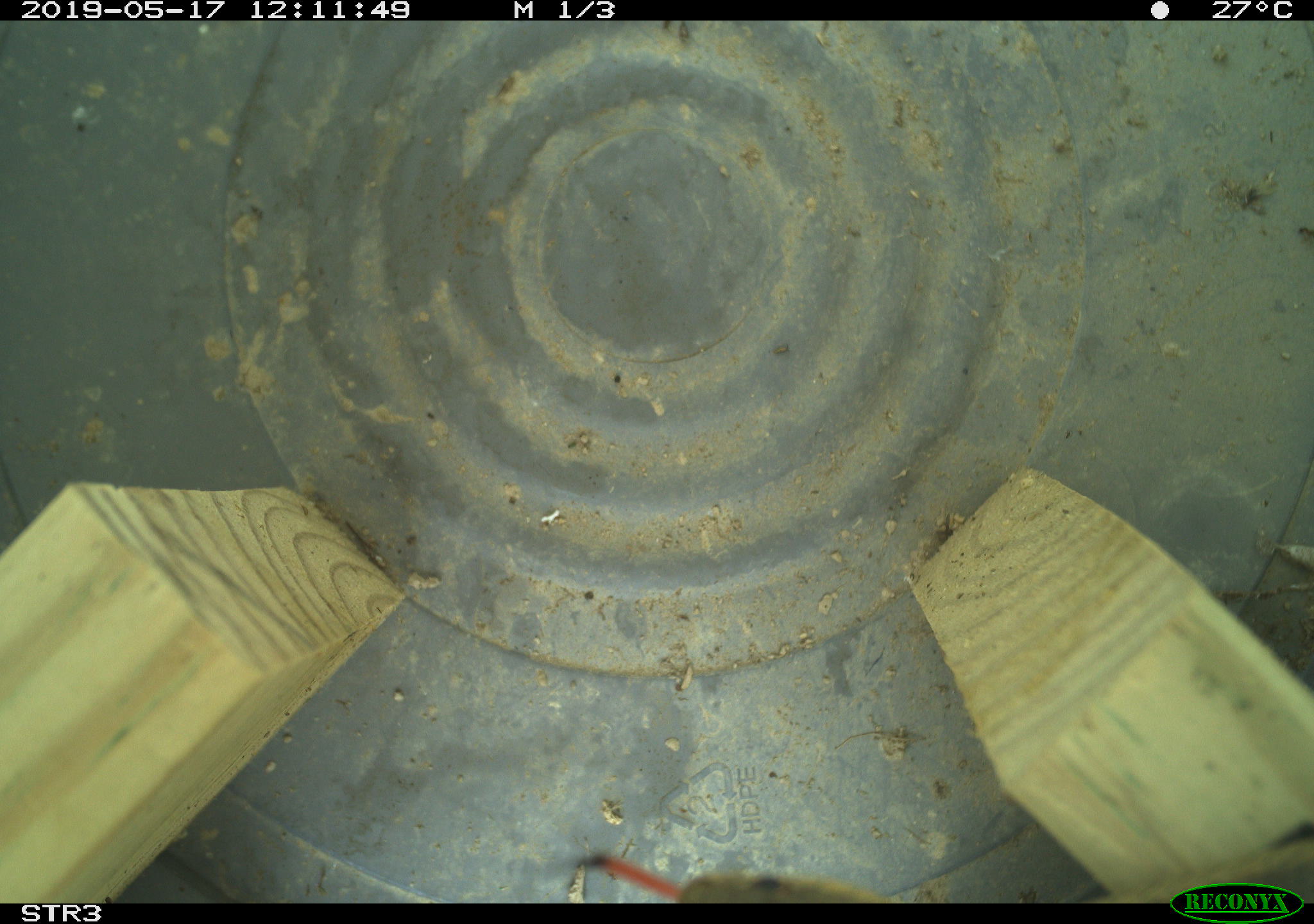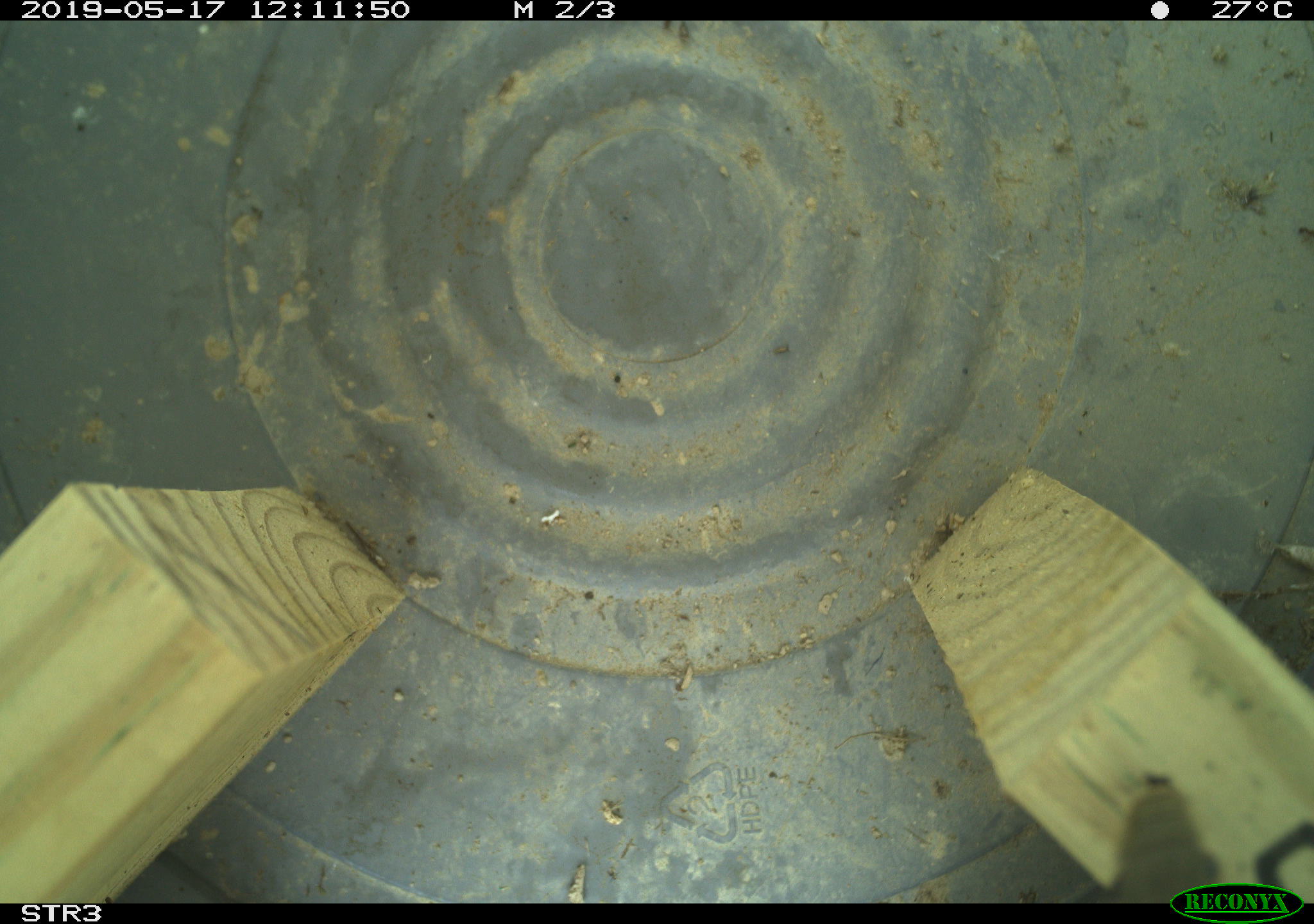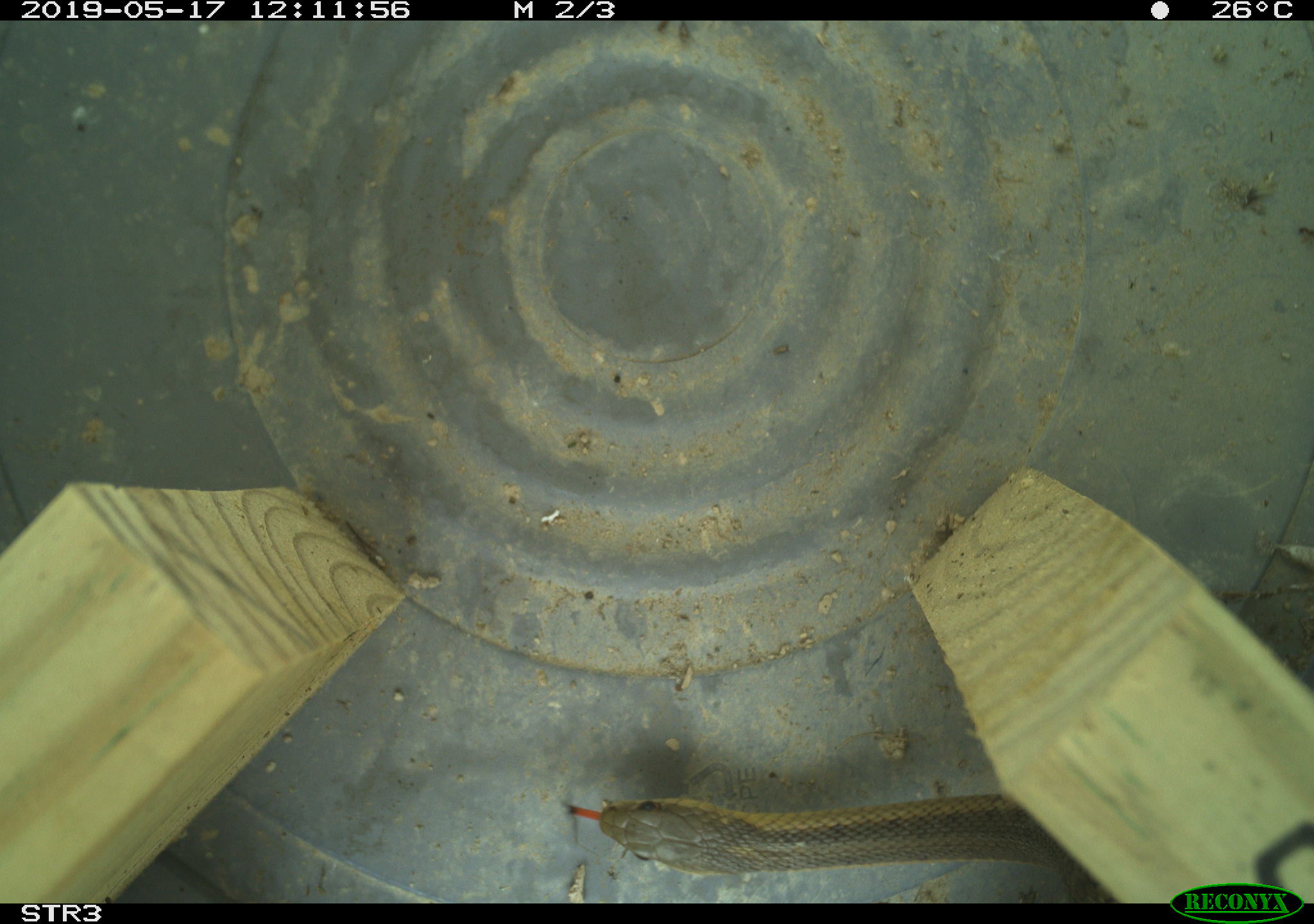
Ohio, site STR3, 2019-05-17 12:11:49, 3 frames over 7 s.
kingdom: Animalia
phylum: Chordata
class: Reptilia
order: Squamata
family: Colubridae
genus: Thamnophis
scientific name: Thamnophis sirtalis sirtalis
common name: eastern gartersnake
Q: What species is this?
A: Eastern gartersnake (Thamnophis sirtalis sirtalis).